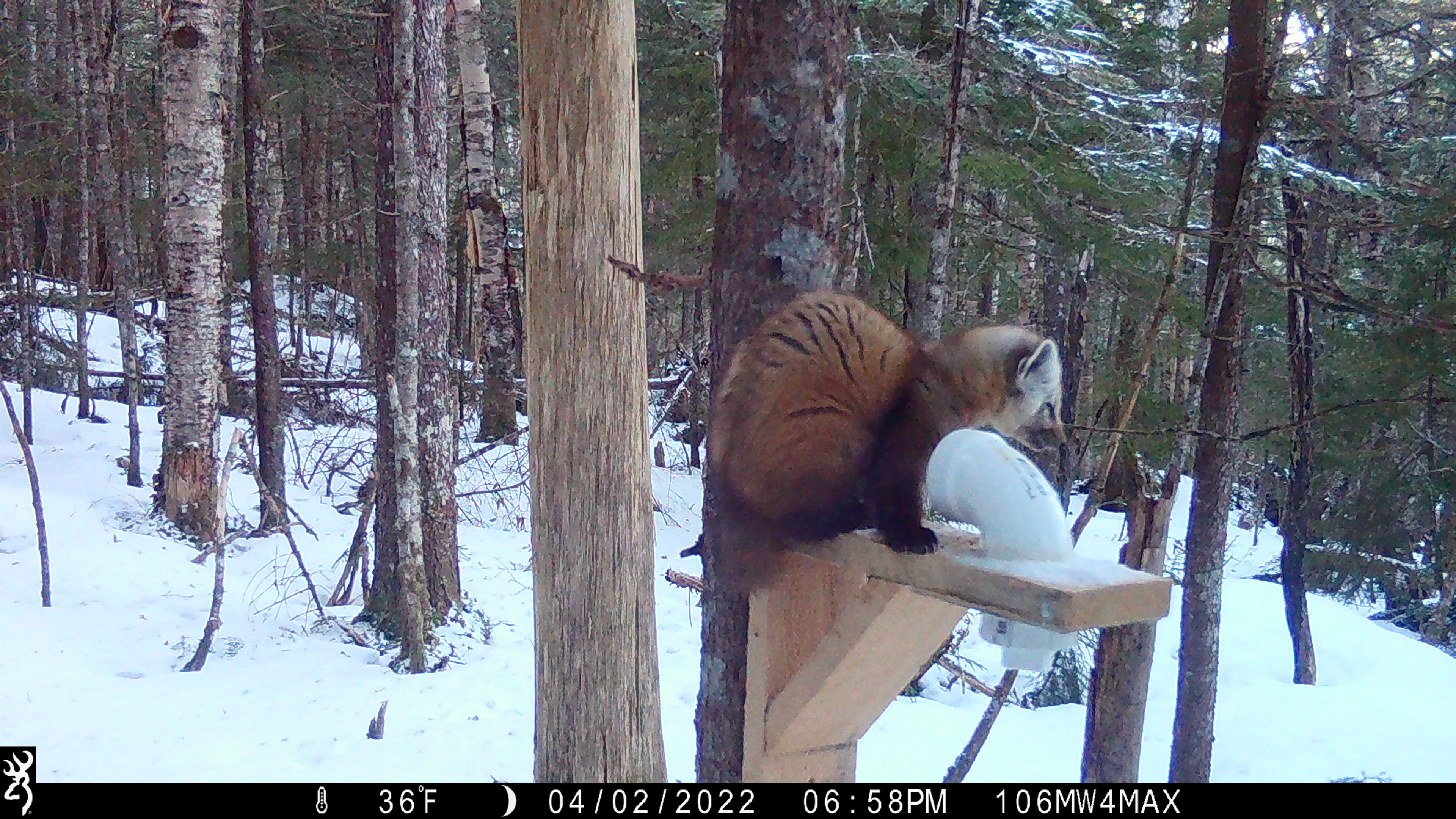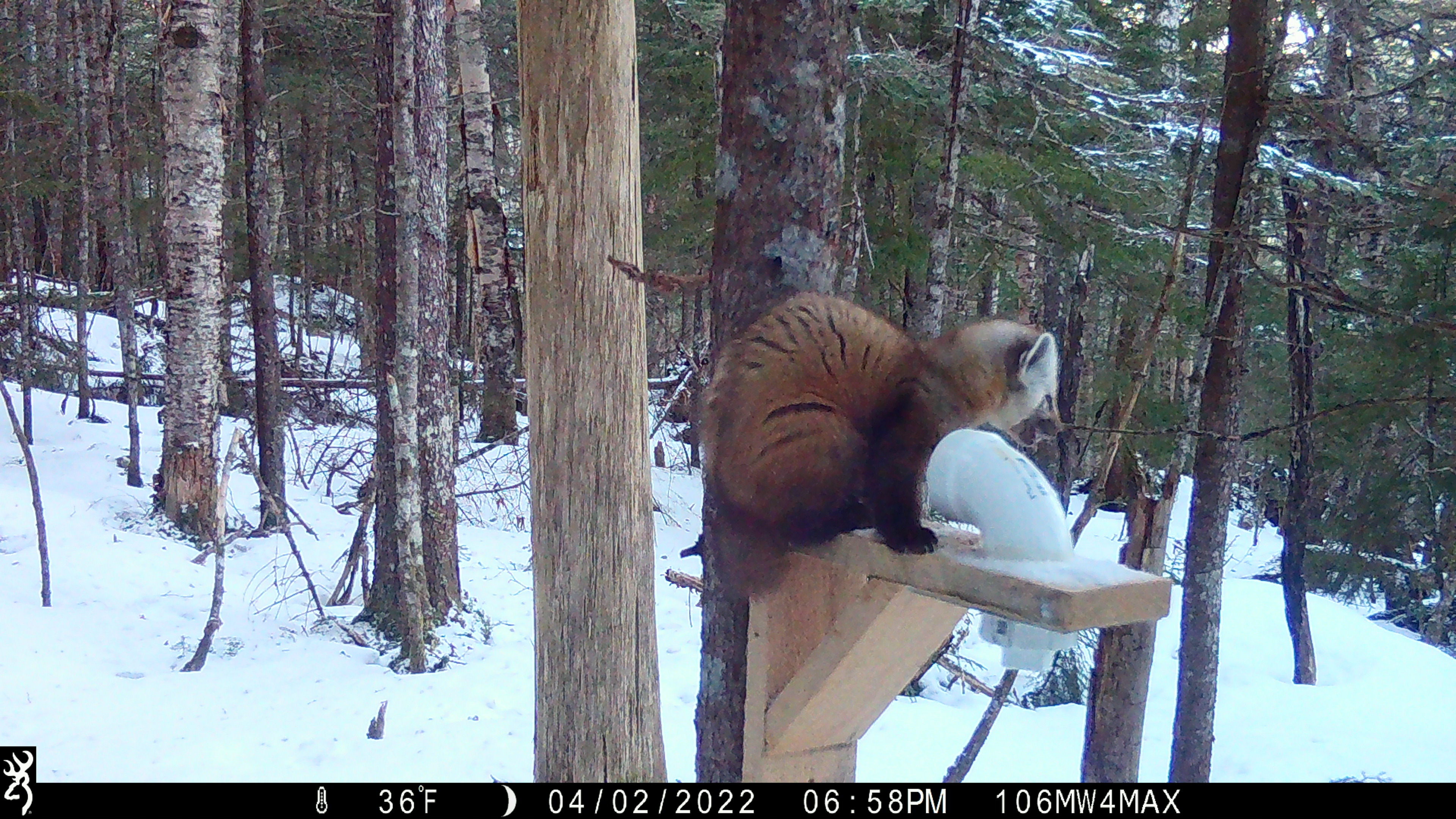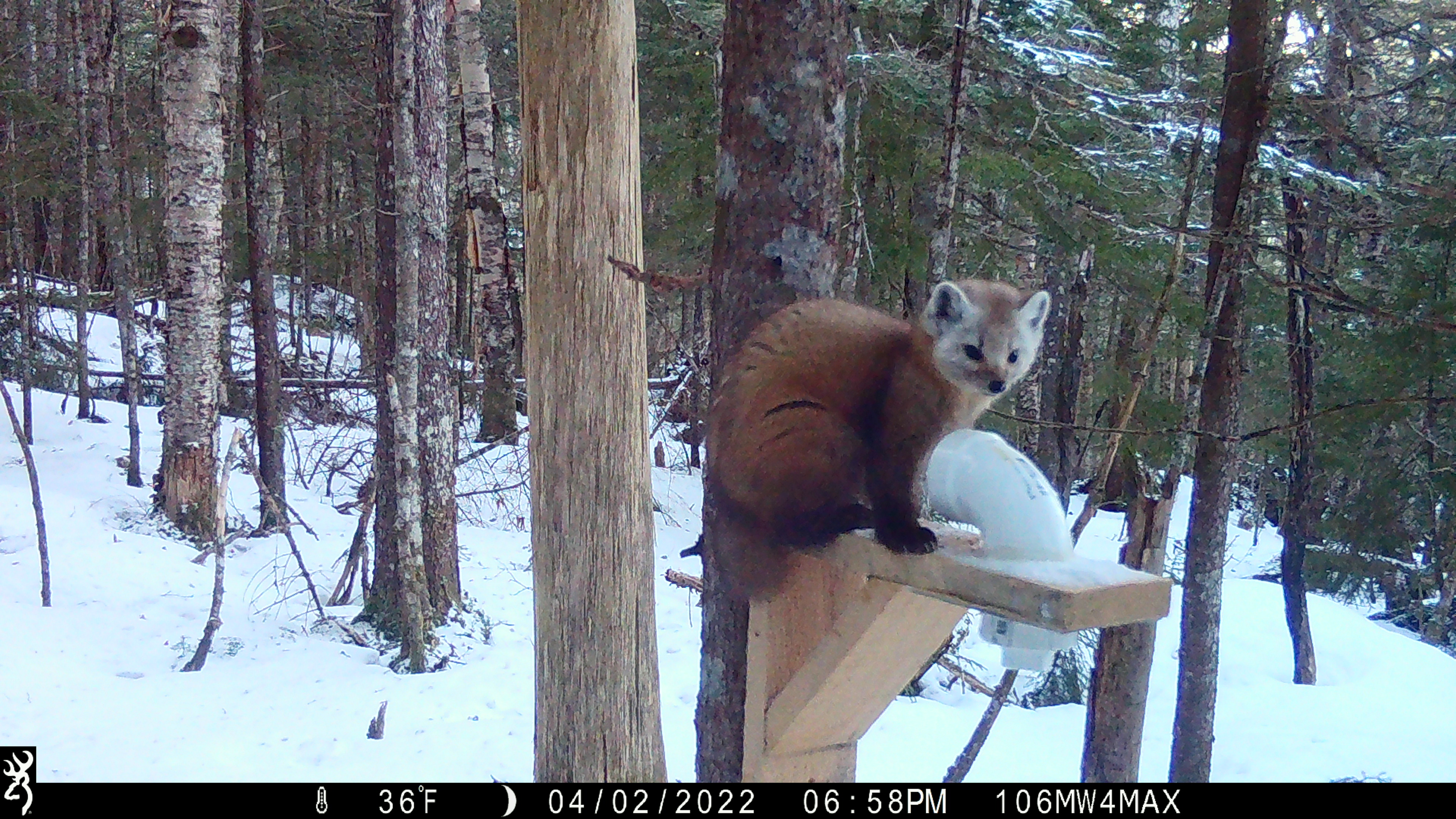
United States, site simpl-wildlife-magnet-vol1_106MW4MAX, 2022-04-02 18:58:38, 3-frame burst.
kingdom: Animalia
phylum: Chordata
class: Mammalia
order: Carnivora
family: Mustelidae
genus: Martes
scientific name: Martes americana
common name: american marten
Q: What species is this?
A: American marten (Martes americana).